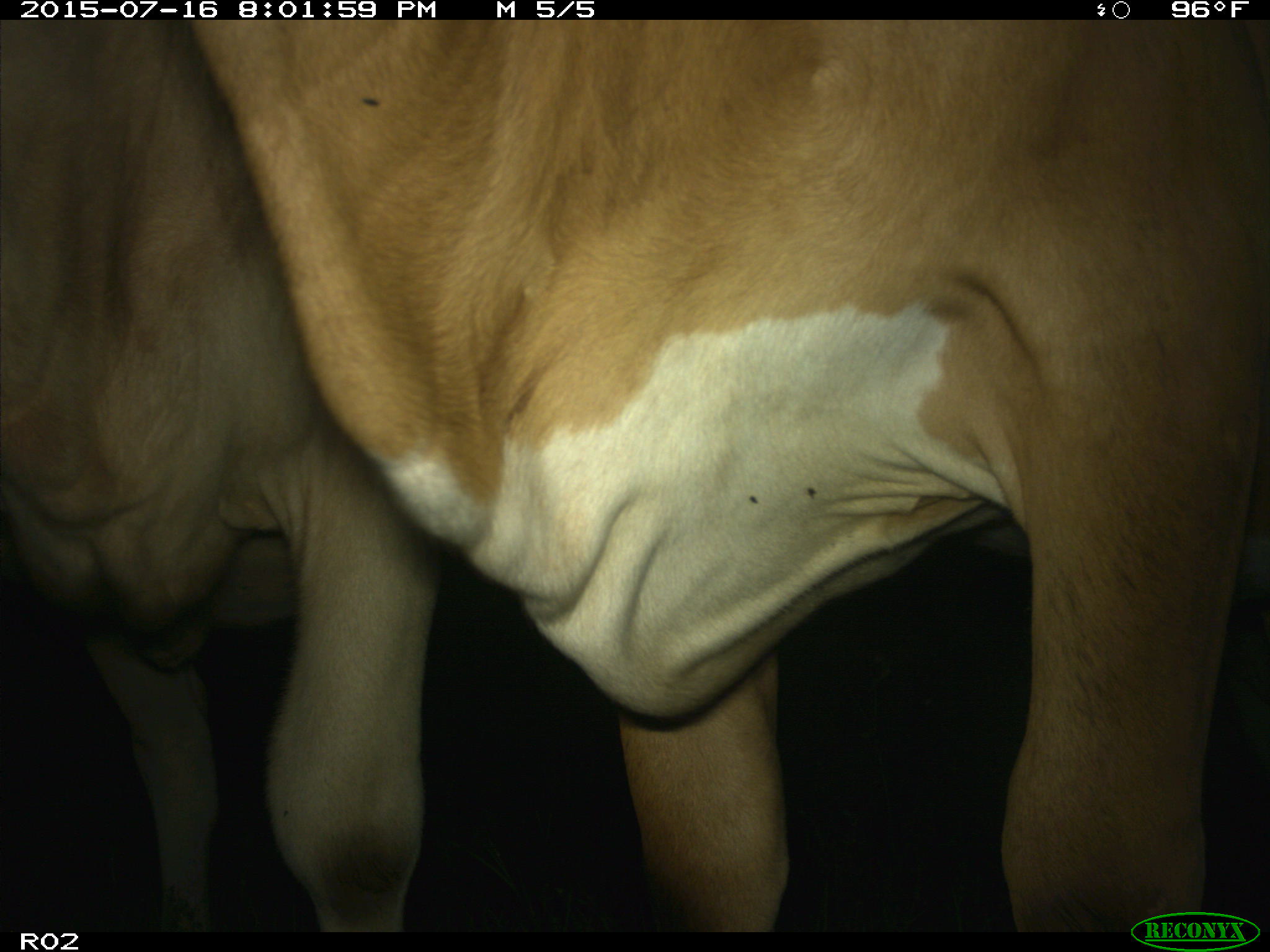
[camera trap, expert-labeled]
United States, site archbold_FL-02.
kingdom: Animalia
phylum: Chordata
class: Mammalia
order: Artiodactyla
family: Bovidae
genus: Bos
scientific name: Bos taurus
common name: domestic cow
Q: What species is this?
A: Bos taurus (domestic cow).